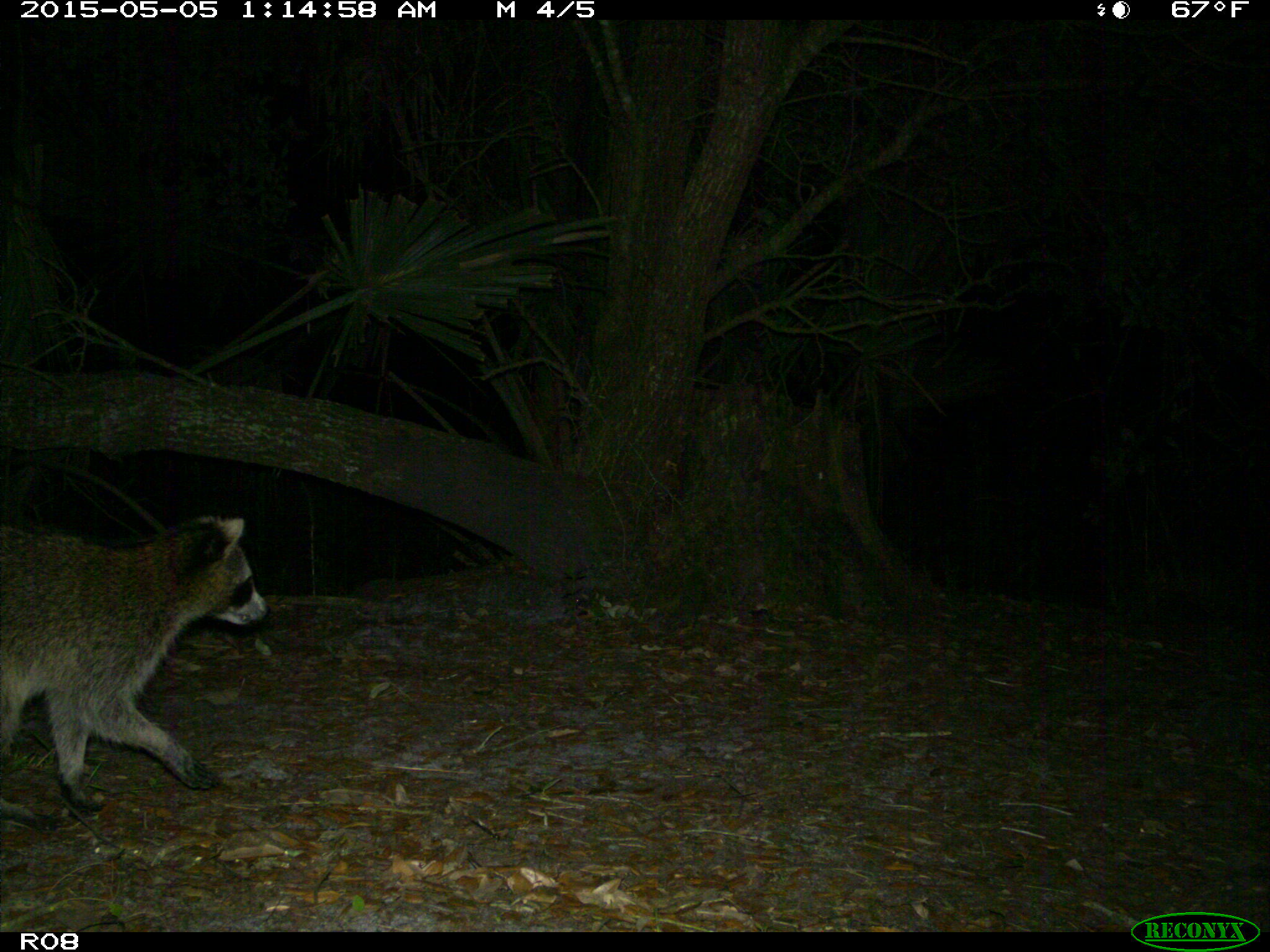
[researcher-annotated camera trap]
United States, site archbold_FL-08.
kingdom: Animalia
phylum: Chordata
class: Mammalia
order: Carnivora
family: Procyonidae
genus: Procyon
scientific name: Procyon lotor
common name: common raccoon